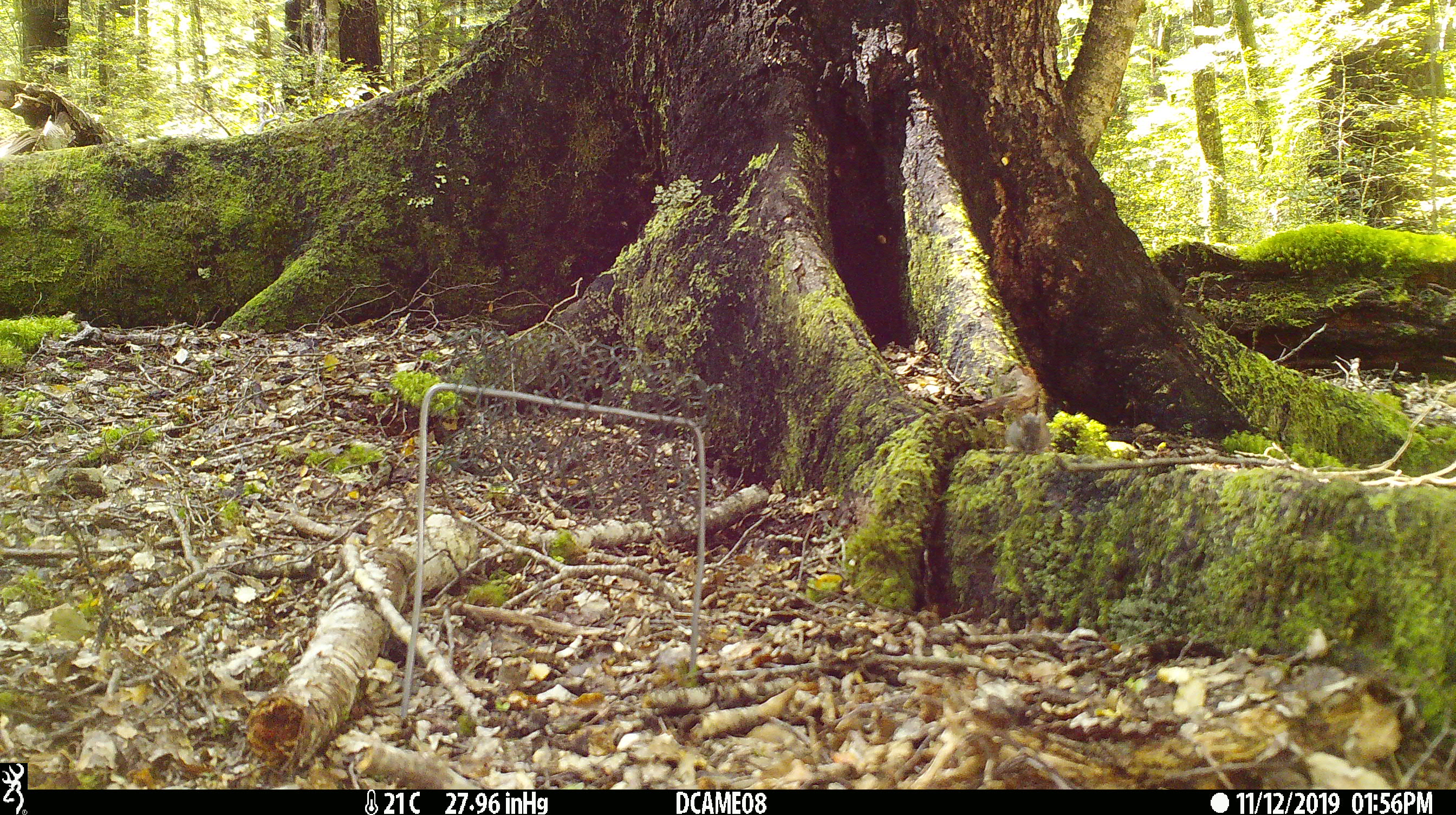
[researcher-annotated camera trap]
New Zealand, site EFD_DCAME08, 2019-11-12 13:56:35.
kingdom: Animalia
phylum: Chordata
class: Mammalia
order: Rodentia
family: Muridae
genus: Mus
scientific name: Mus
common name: mouse